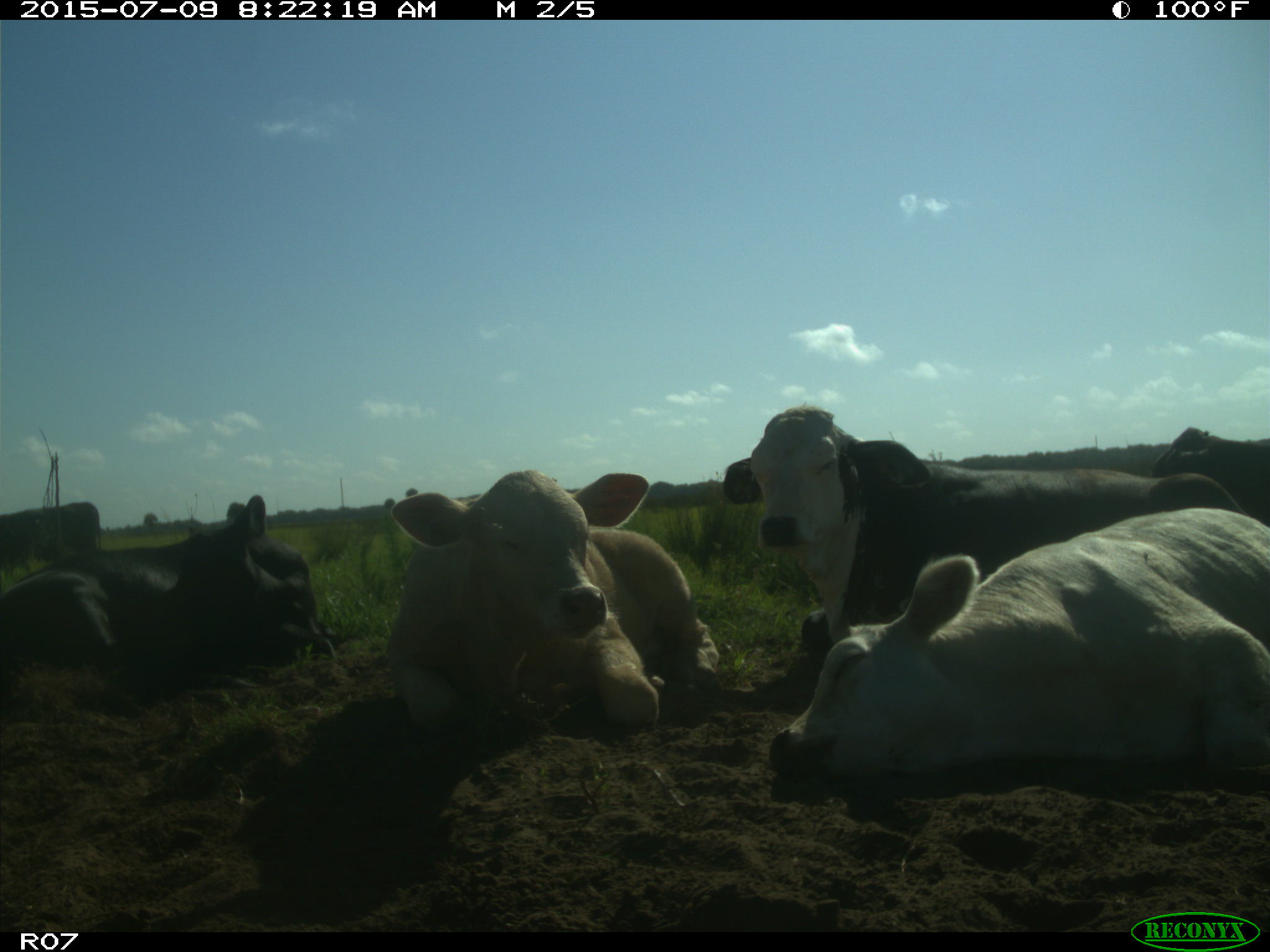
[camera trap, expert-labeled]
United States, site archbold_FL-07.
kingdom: Animalia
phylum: Chordata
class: Mammalia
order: Artiodactyla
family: Bovidae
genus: Bos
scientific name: Bos taurus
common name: domestic cow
Bos taurus (domestic cow).